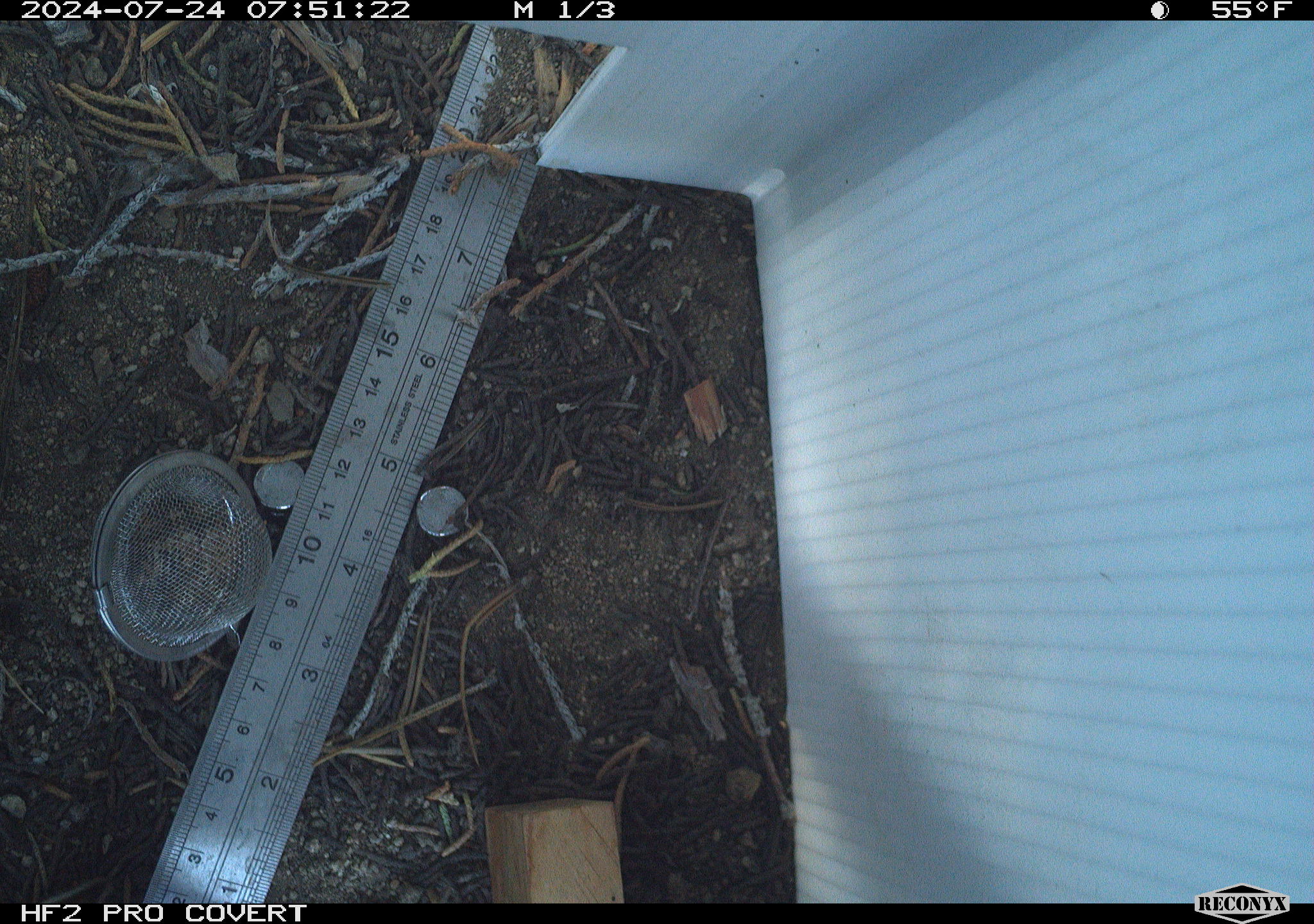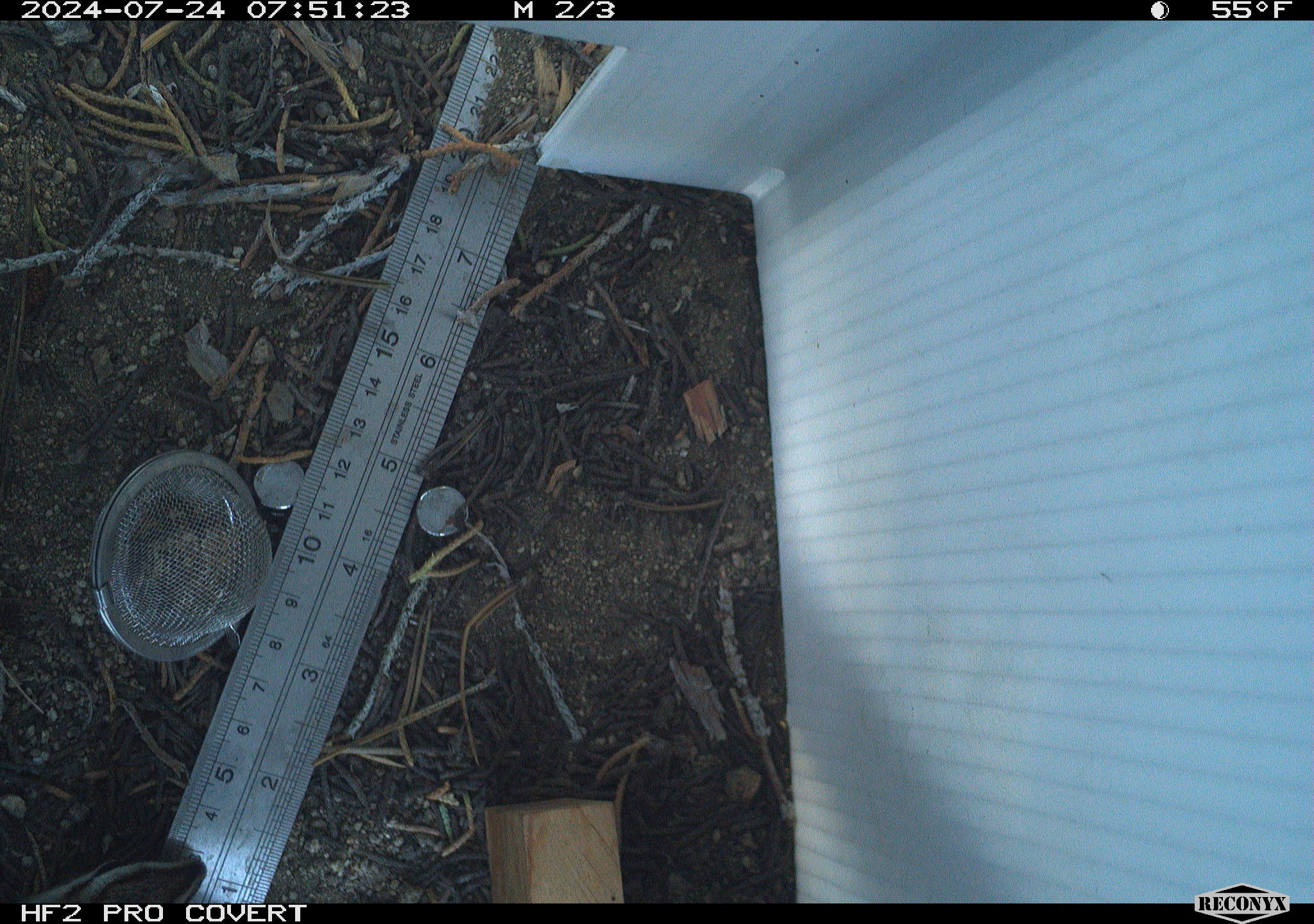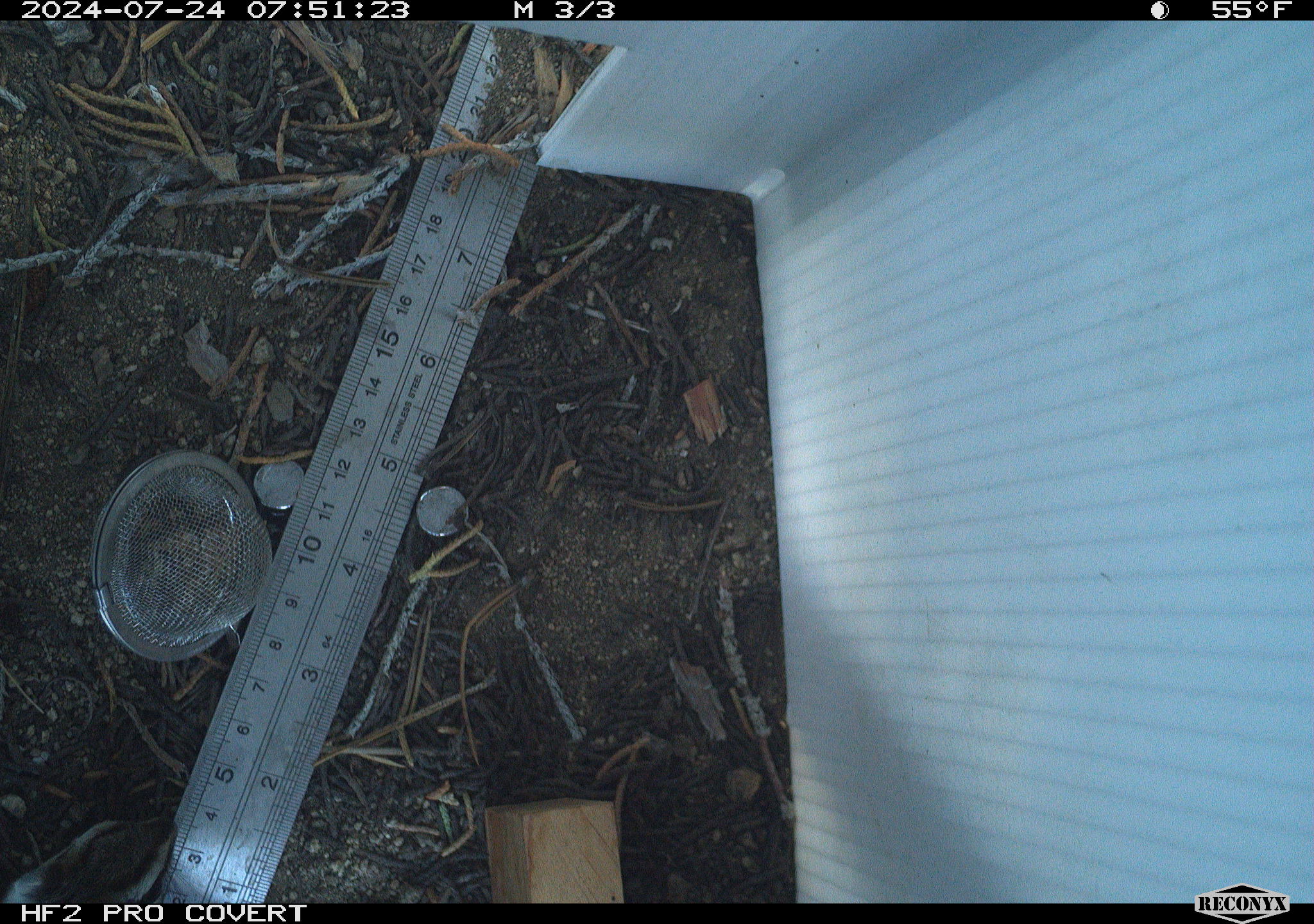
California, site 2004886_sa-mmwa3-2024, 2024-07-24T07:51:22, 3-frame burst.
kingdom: Animalia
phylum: Chordata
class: Mammalia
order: Rodentia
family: Sciuridae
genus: Neotamias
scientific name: Neotamias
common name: western chipmunks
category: neotamias species